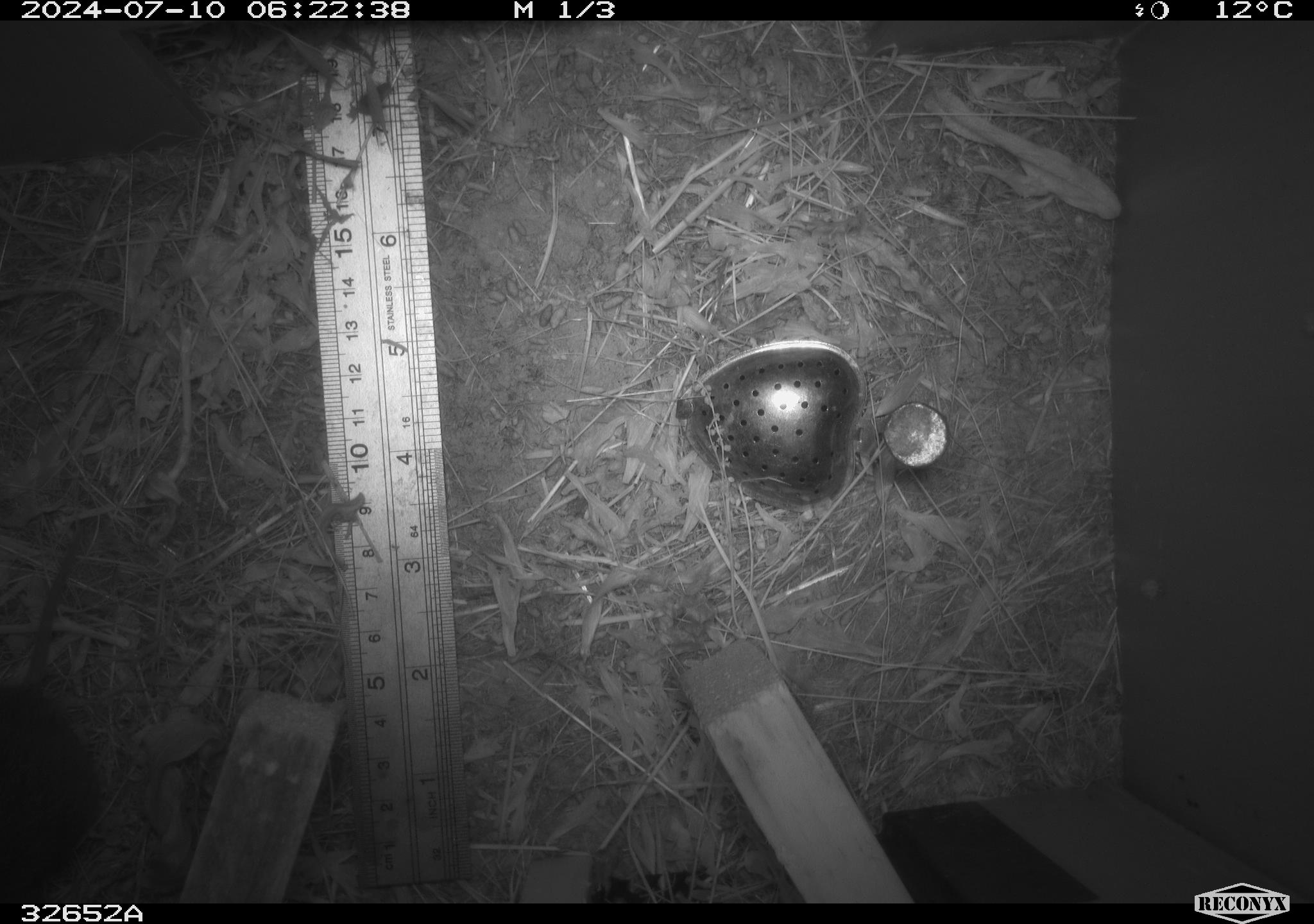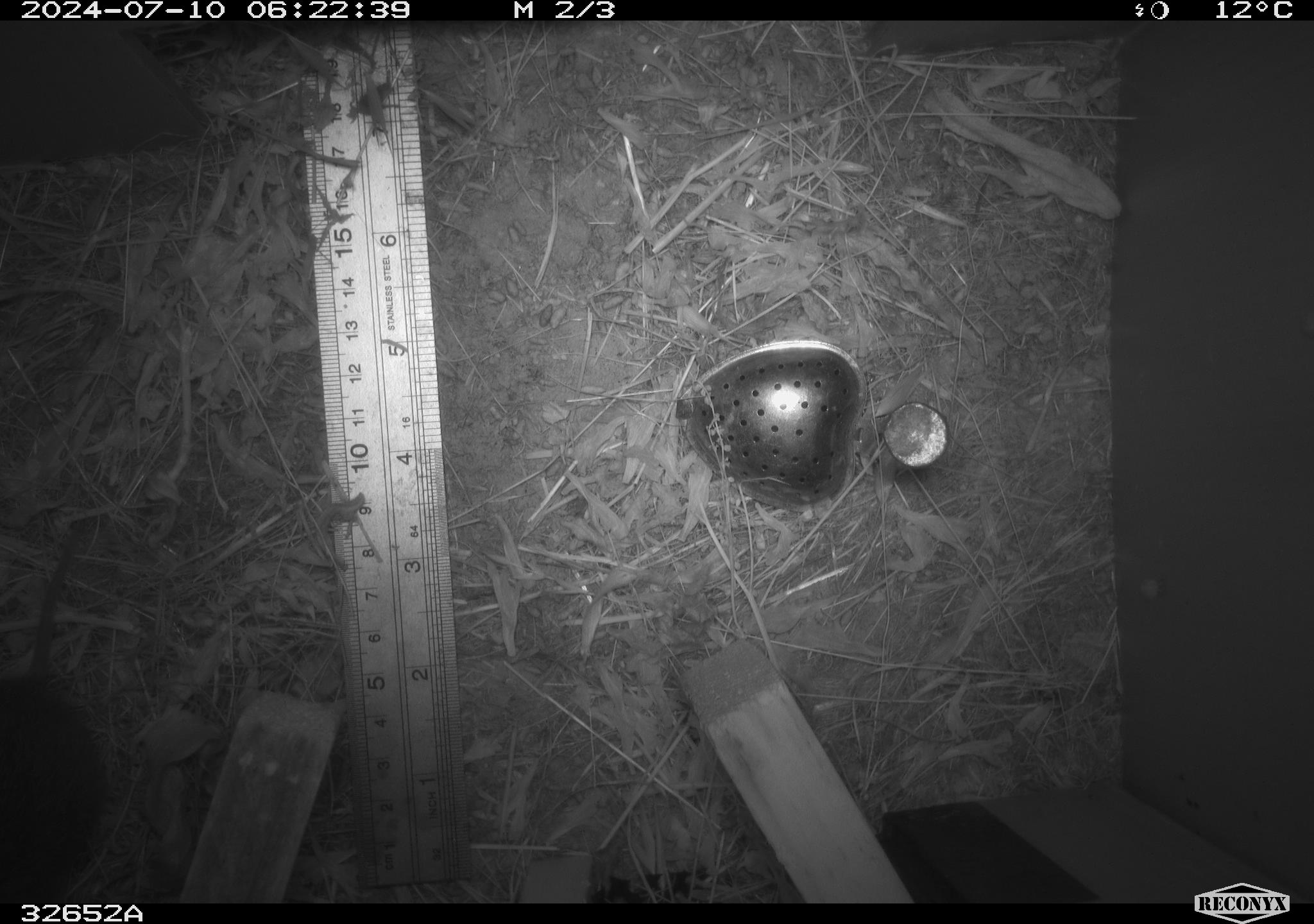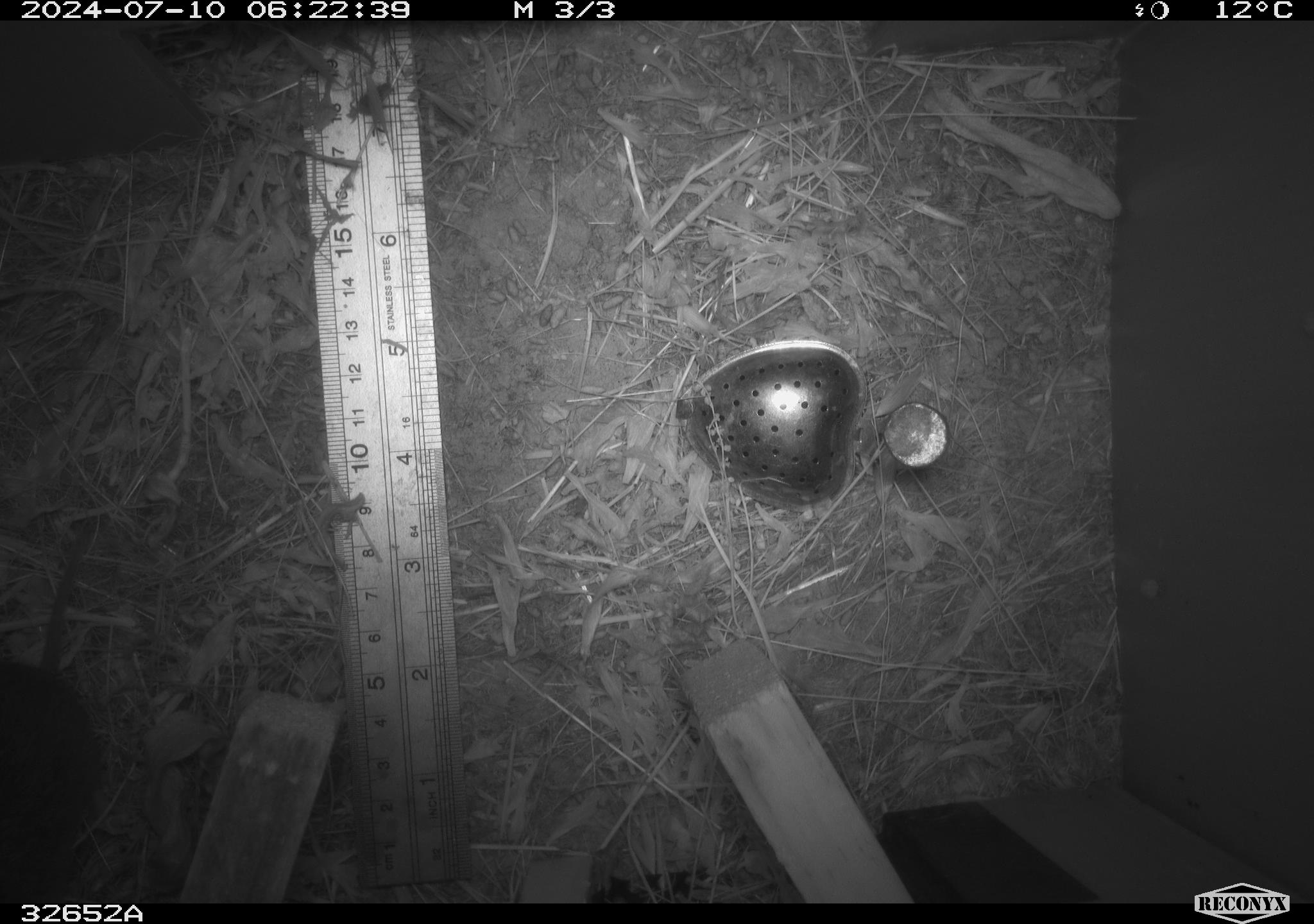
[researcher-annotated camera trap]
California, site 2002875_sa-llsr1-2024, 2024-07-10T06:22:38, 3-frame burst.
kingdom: Animalia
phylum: Chordata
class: Mammalia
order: Rodentia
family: Cricetidae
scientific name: Arvicolinae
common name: voles, lemmings, and muskrats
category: arvicolinae subfamily